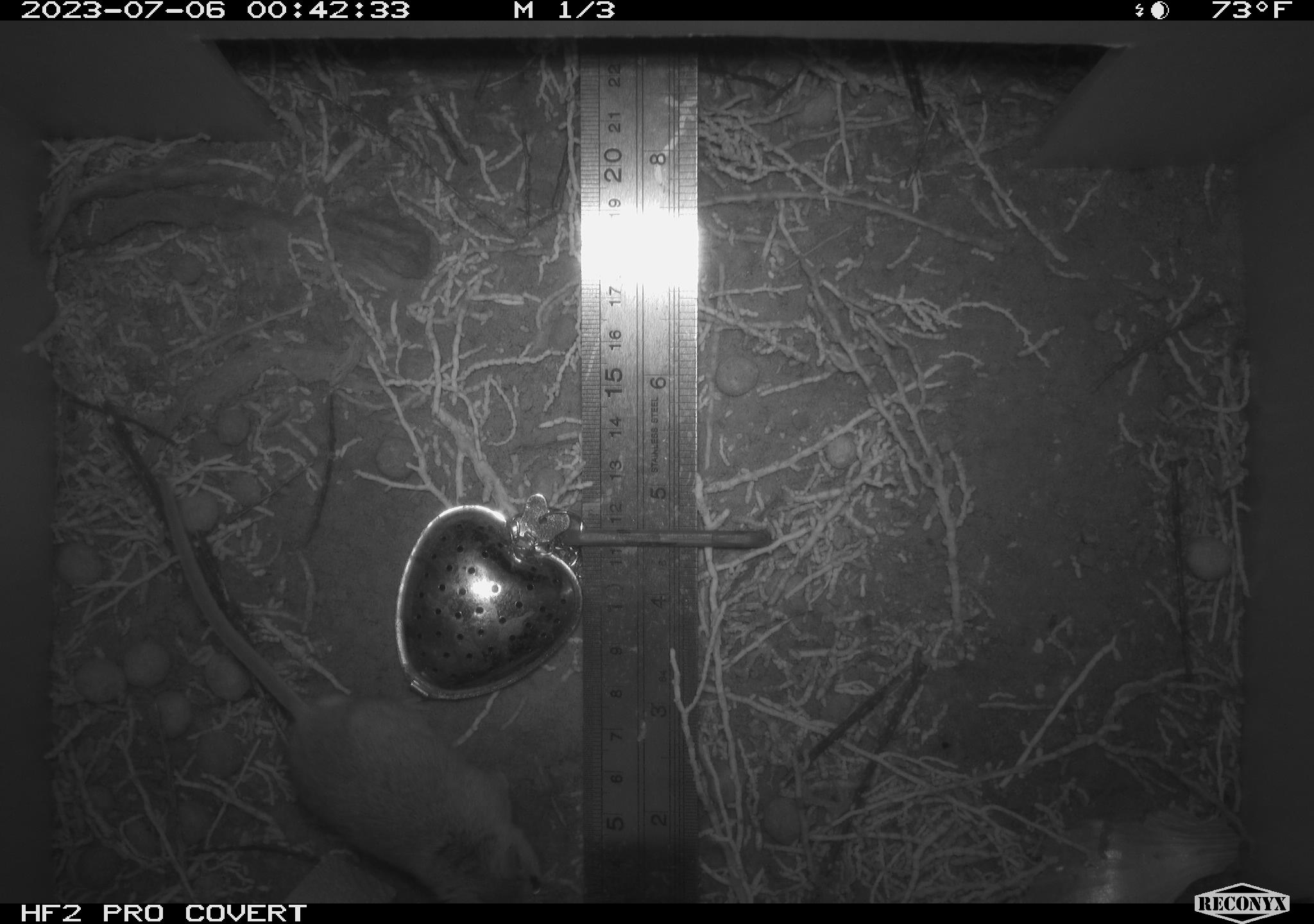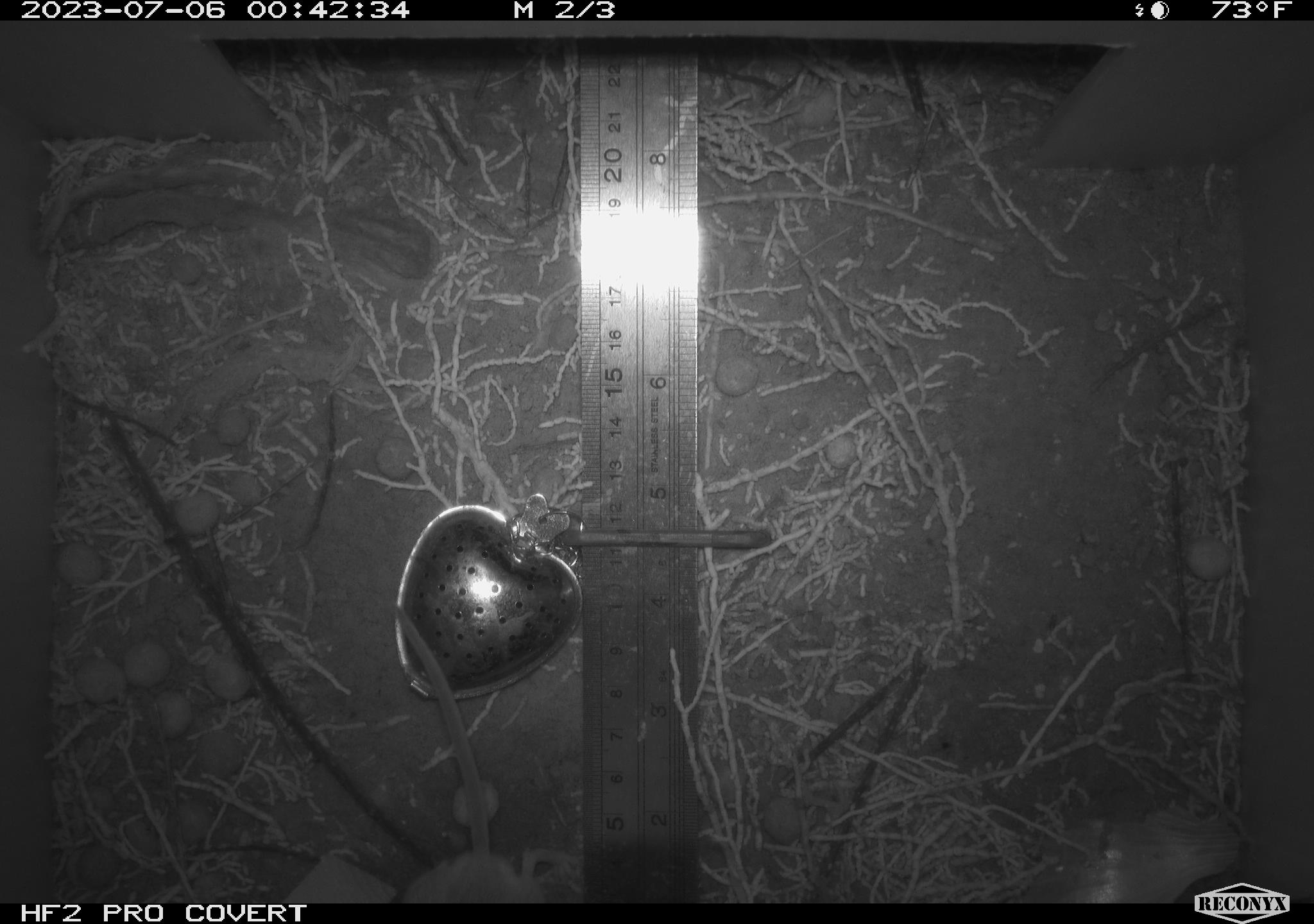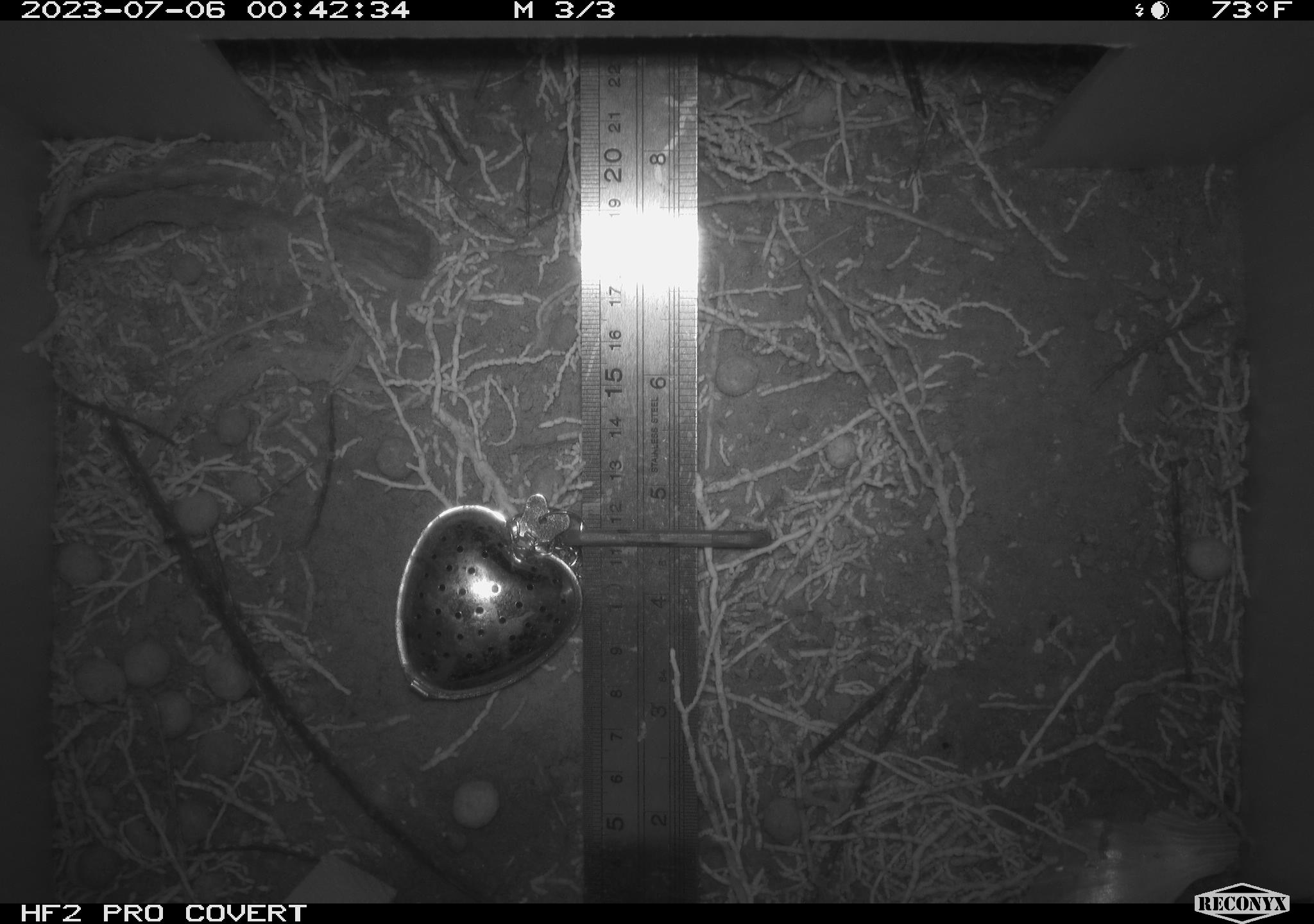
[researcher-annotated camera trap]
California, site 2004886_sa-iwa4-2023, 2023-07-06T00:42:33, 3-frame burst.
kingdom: Animalia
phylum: Chordata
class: Mammalia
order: Rodentia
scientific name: Rodentia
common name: mouse species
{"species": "mouse species (Rodentia)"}